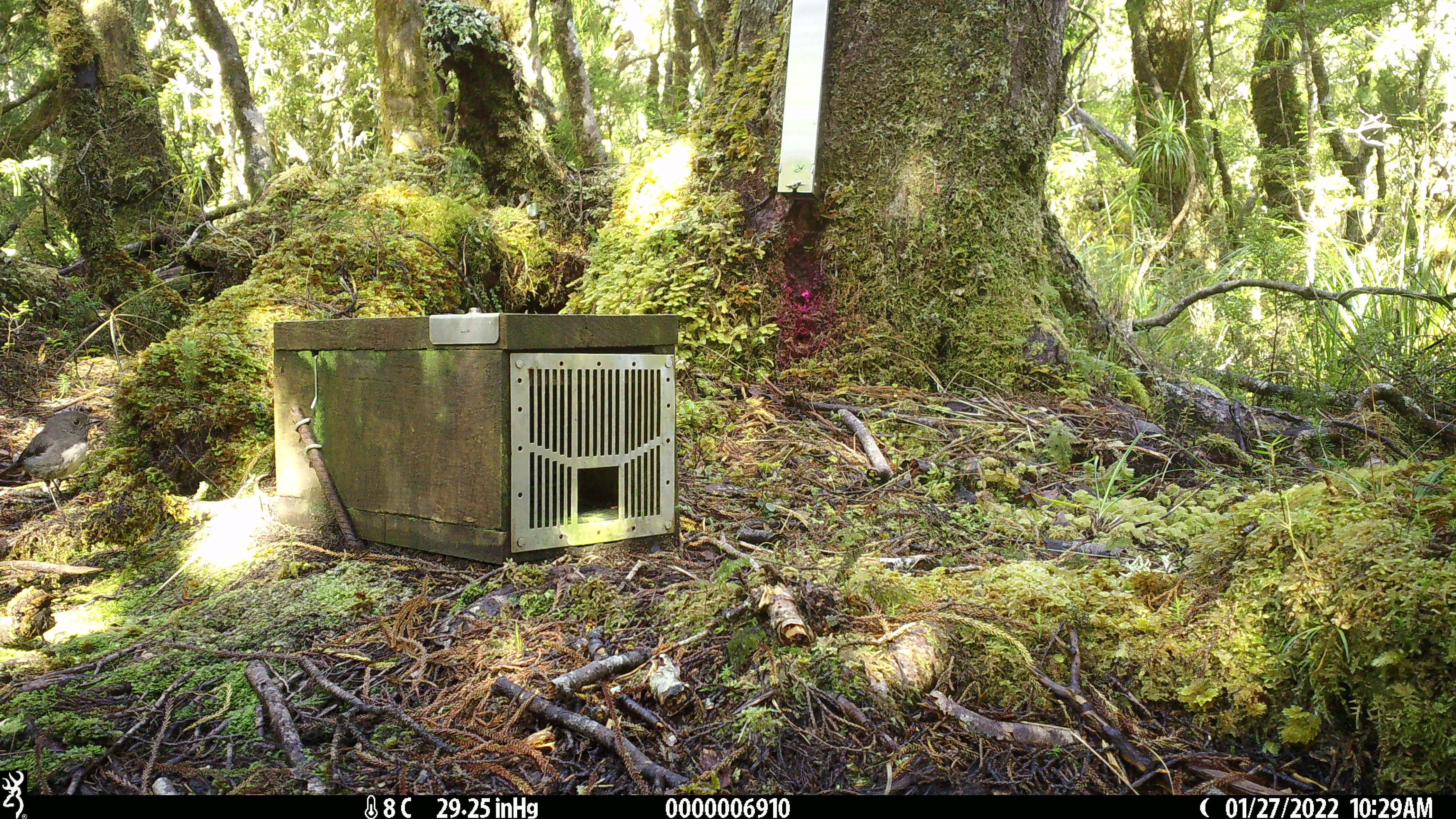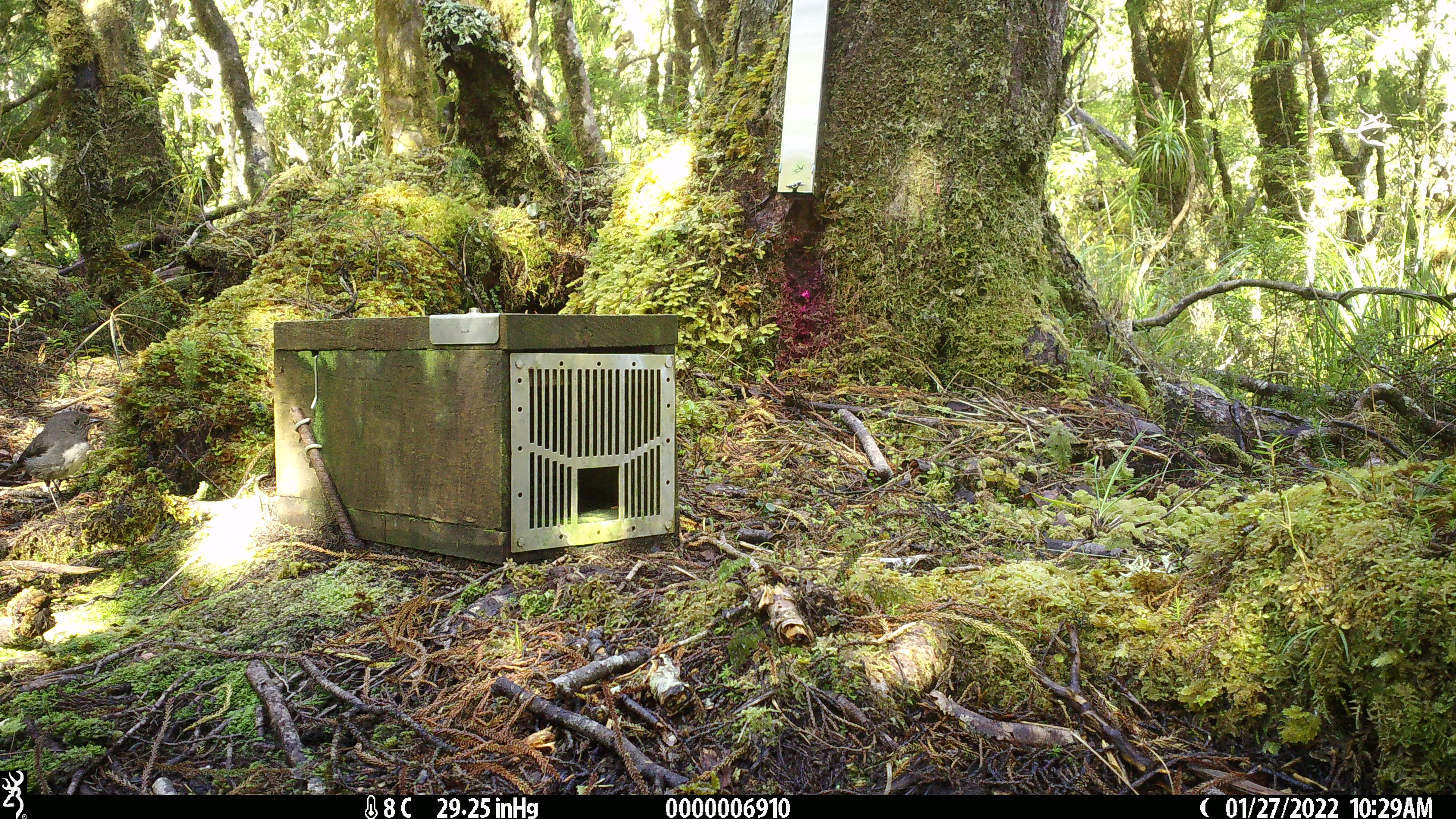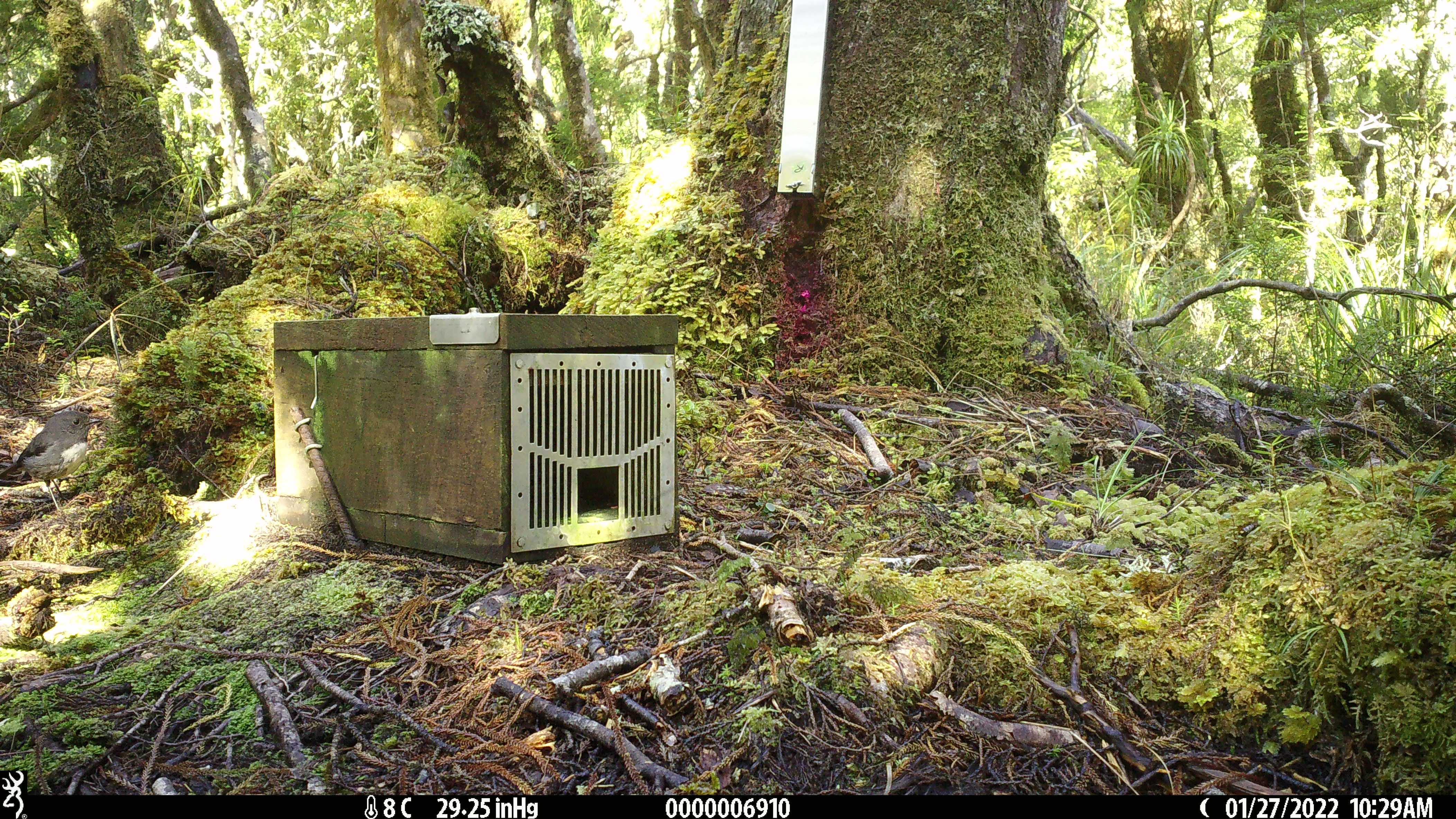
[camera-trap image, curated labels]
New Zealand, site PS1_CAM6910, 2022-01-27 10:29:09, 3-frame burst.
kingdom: Animalia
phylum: Chordata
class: Aves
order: Passeriformes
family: Petroicidae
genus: Petroica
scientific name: Petroica australis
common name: new zealand robin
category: robin